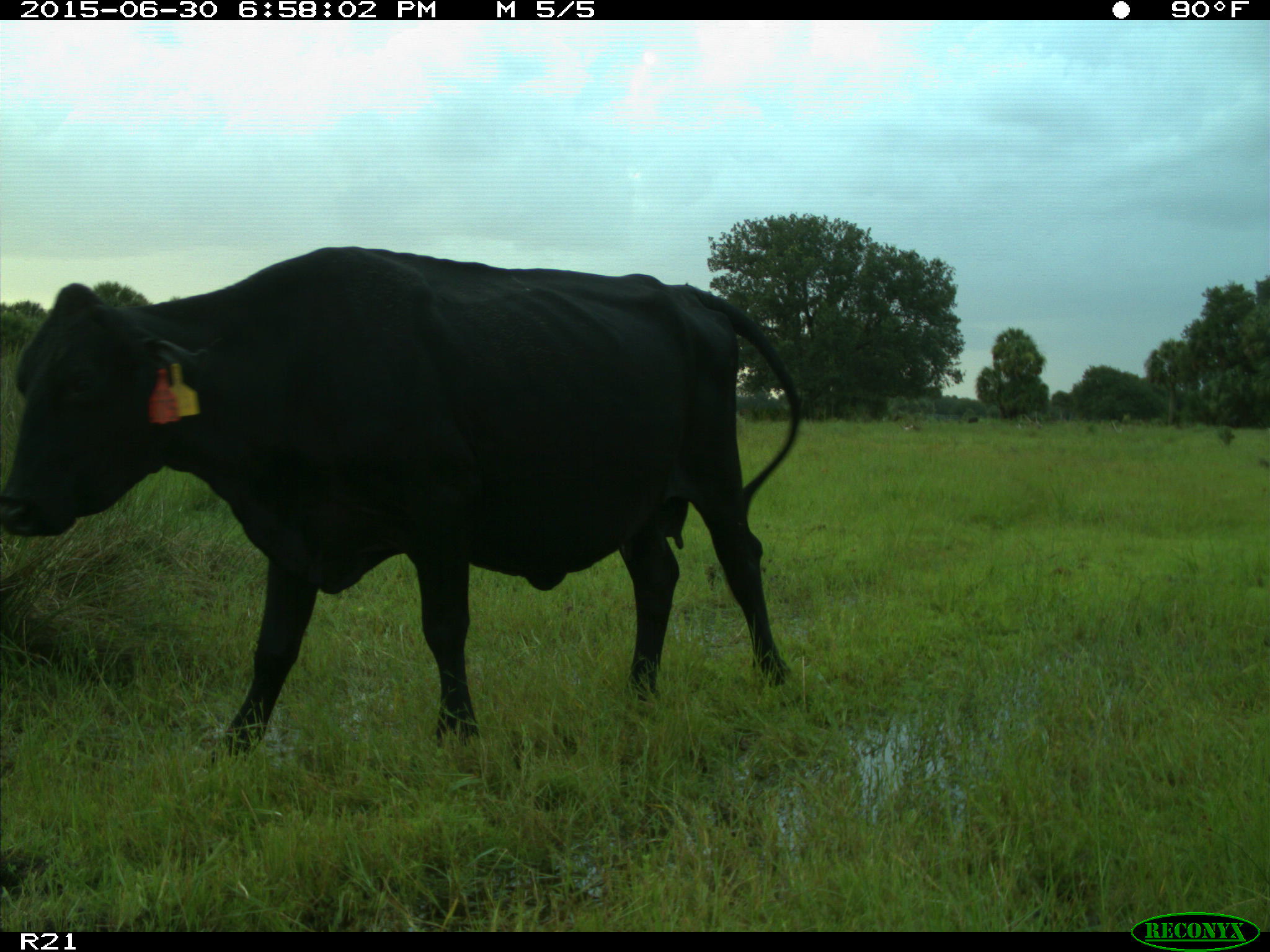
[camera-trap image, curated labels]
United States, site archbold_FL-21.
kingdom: Animalia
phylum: Chordata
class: Mammalia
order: Artiodactyla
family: Bovidae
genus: Bos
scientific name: Bos taurus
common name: domestic cow